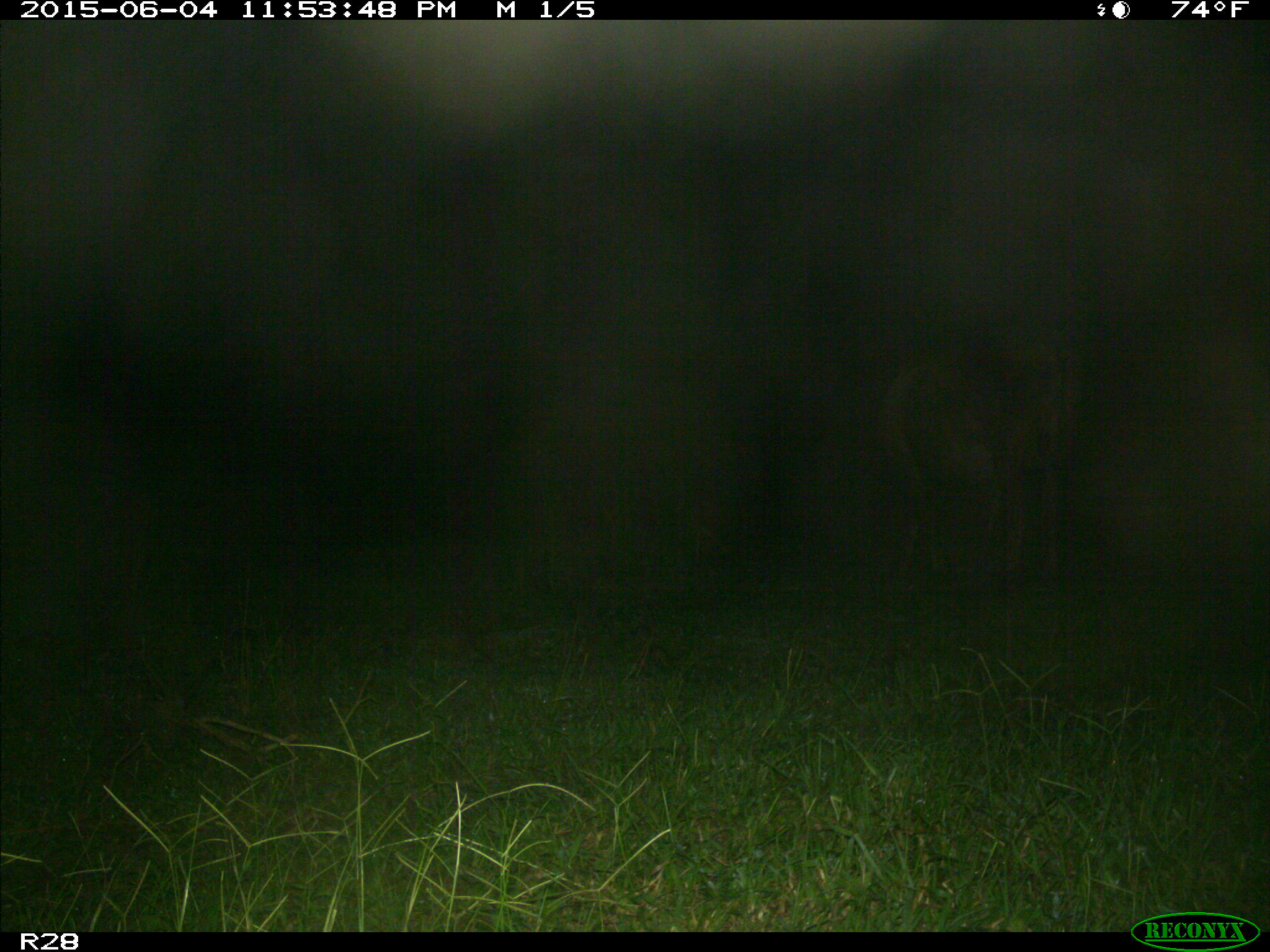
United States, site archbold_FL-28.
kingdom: Animalia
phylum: Chordata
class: Mammalia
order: Artiodactyla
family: Bovidae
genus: Bos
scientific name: Bos taurus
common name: domestic cow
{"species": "Bos taurus (domestic cow)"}